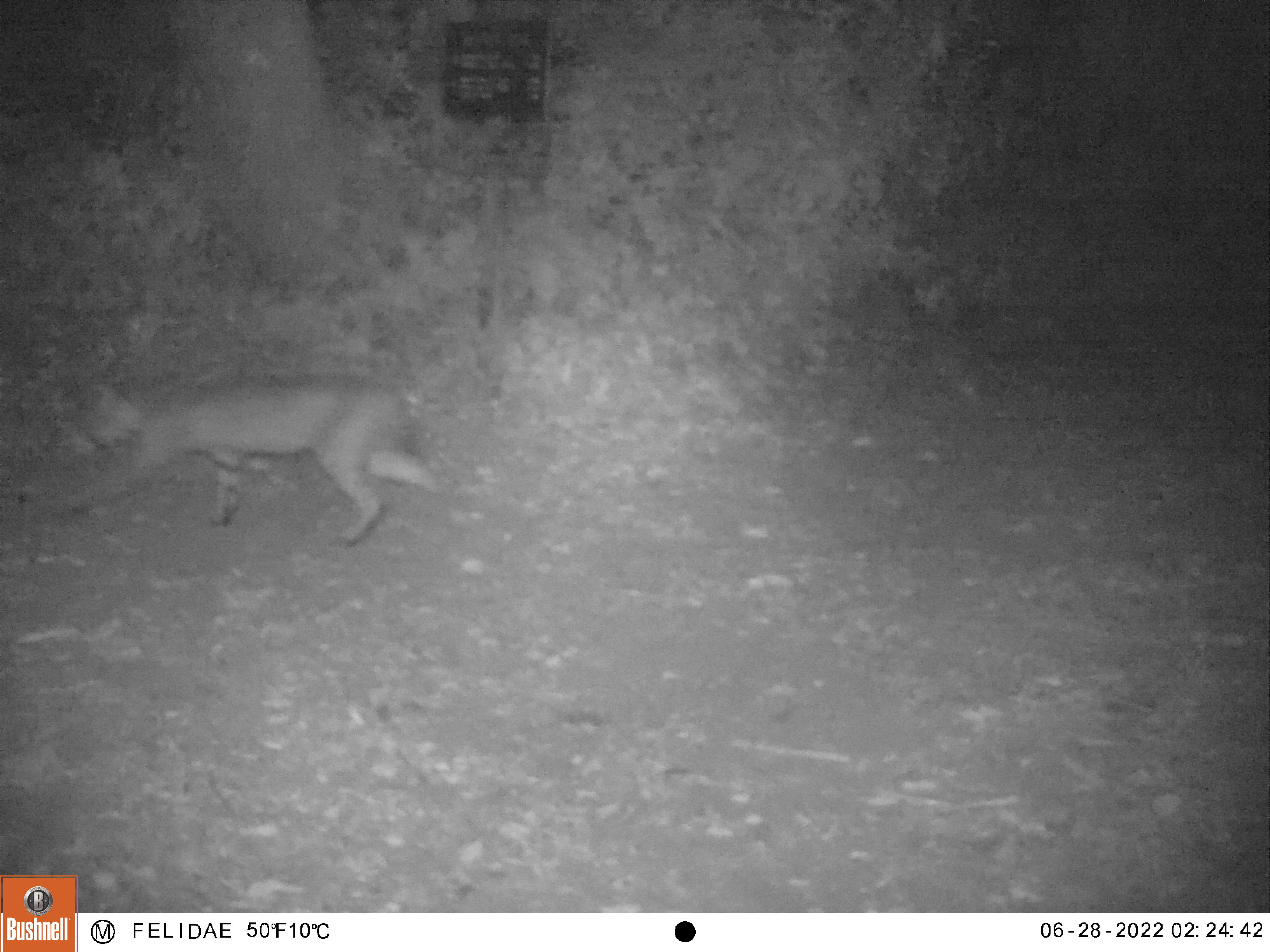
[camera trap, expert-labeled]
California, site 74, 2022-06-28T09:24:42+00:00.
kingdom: Animalia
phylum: Chordata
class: Mammalia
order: Carnivora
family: Felidae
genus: Lynx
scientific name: Lynx rufus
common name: bobcat